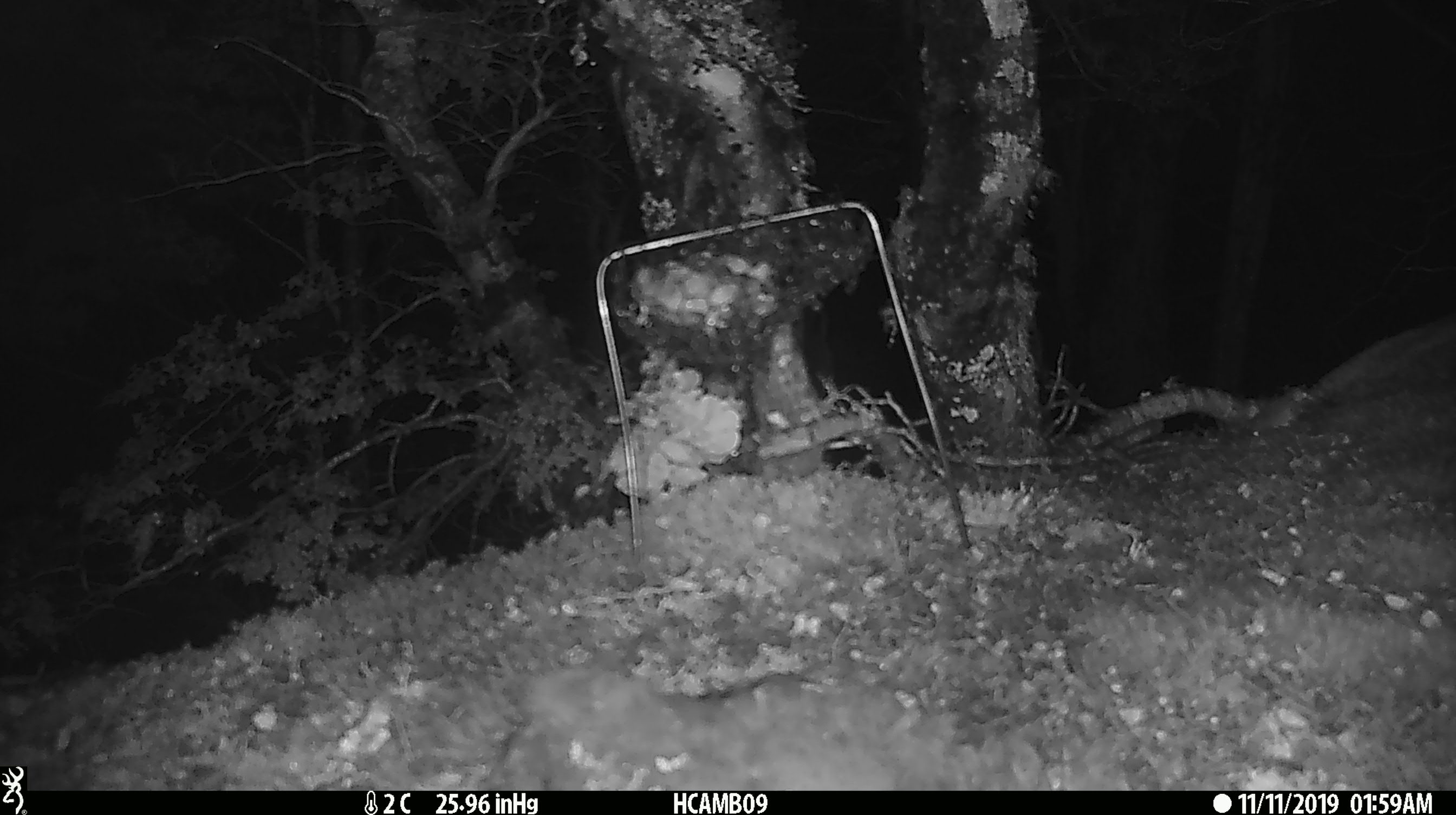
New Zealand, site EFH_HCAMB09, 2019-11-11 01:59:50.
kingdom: Animalia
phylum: Chordata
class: Mammalia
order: Rodentia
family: Muridae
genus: Mus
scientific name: Mus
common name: mouse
Mouse (Mus).